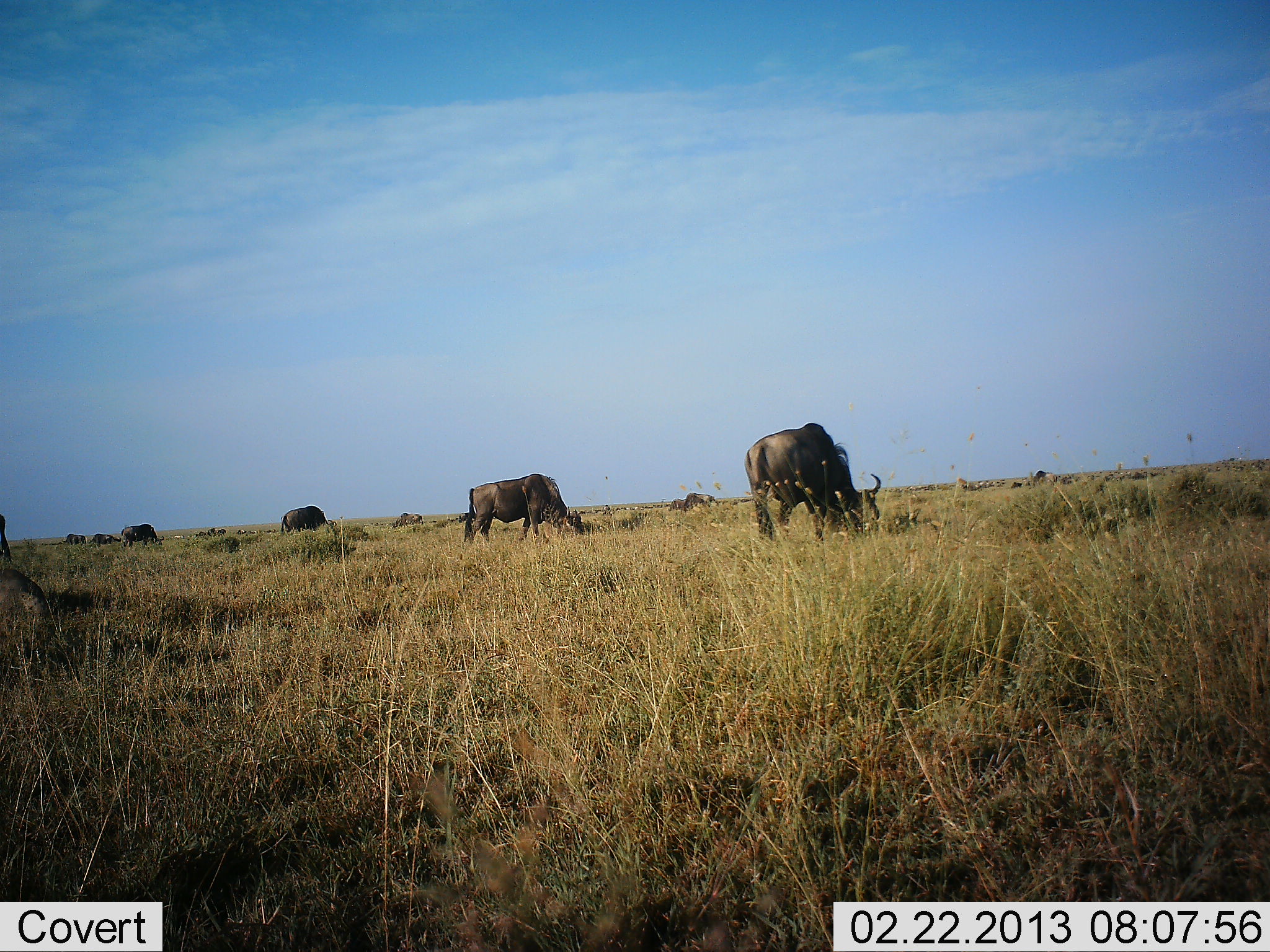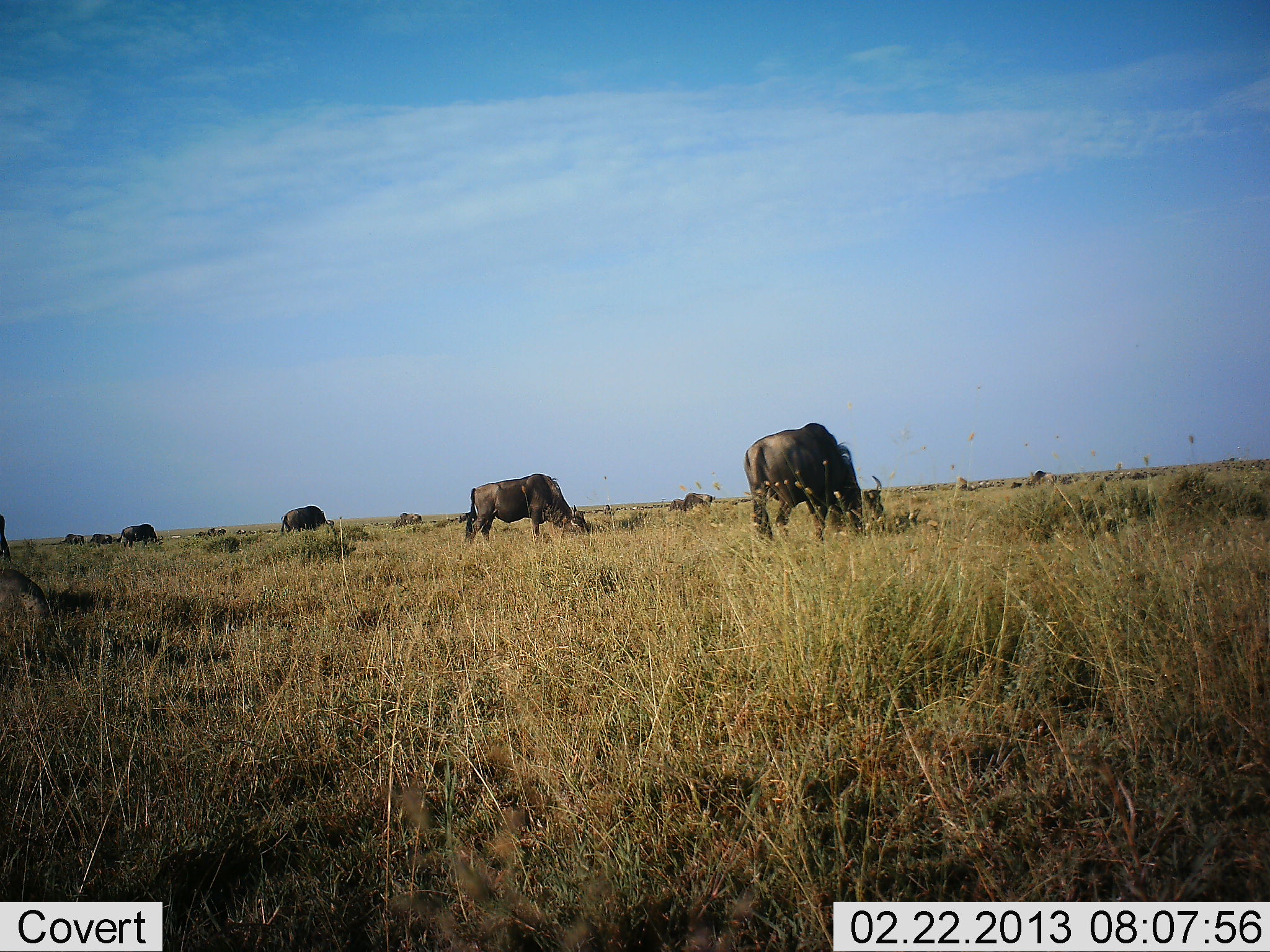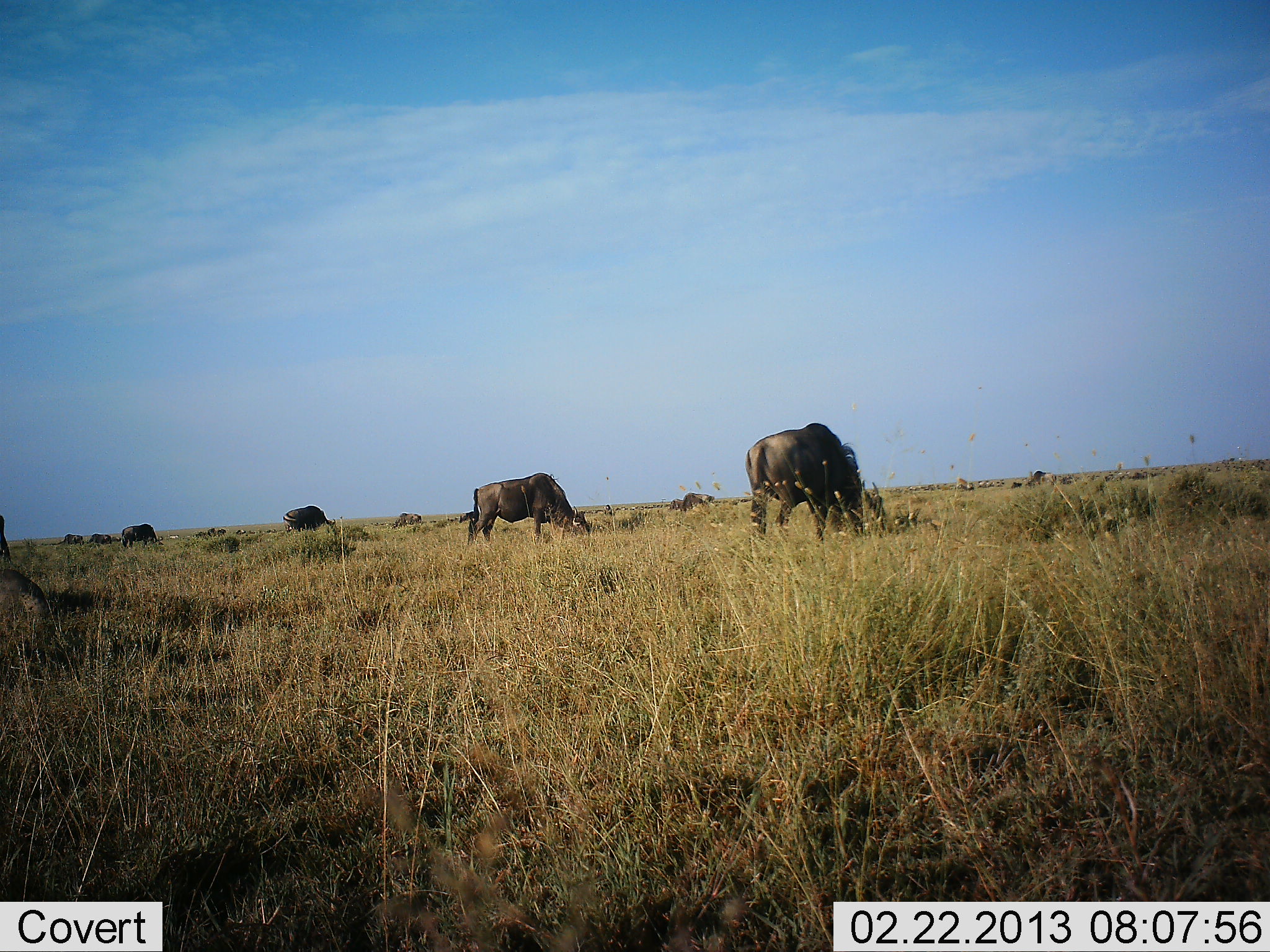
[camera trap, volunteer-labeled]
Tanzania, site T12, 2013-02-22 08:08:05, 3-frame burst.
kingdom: Animalia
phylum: Chordata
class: Mammalia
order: Artiodactyla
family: Bovidae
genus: Connochaetes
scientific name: Connochaetes taurinus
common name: blue wildebeest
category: wildebeest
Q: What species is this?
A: Wildebeest (blue wildebeest) (Connochaetes taurinus).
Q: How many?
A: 8.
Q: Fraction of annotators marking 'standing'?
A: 12%.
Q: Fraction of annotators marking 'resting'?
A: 0%.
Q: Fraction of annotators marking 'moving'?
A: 6%.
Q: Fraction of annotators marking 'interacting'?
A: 0%.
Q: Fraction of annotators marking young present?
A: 0%.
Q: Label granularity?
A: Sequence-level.